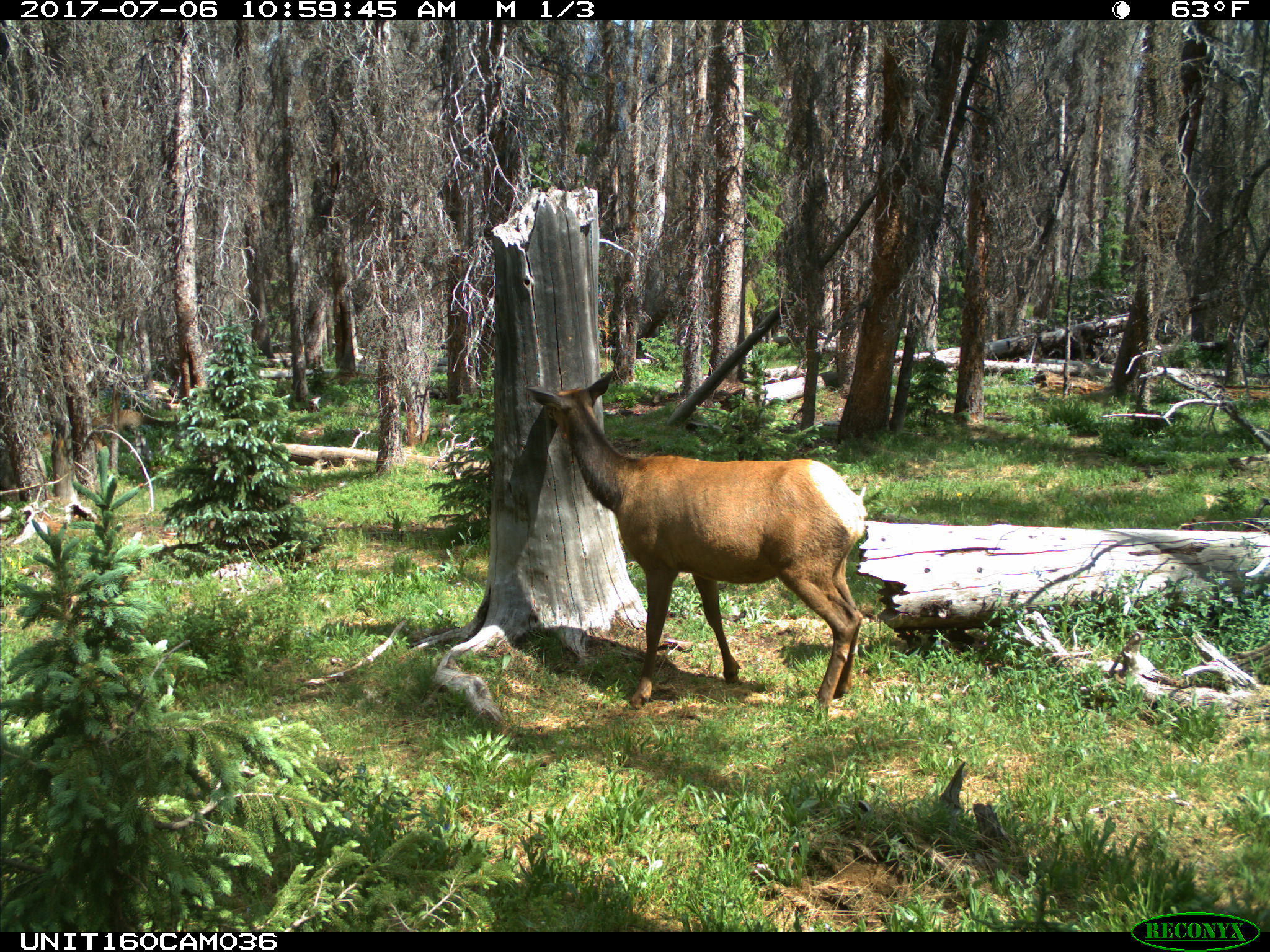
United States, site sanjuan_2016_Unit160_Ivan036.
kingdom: Animalia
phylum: Chordata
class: Mammalia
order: Artiodactyla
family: Cervidae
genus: Cervus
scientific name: Cervus elaphus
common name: red deer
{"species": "Cervus elaphus (red deer)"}